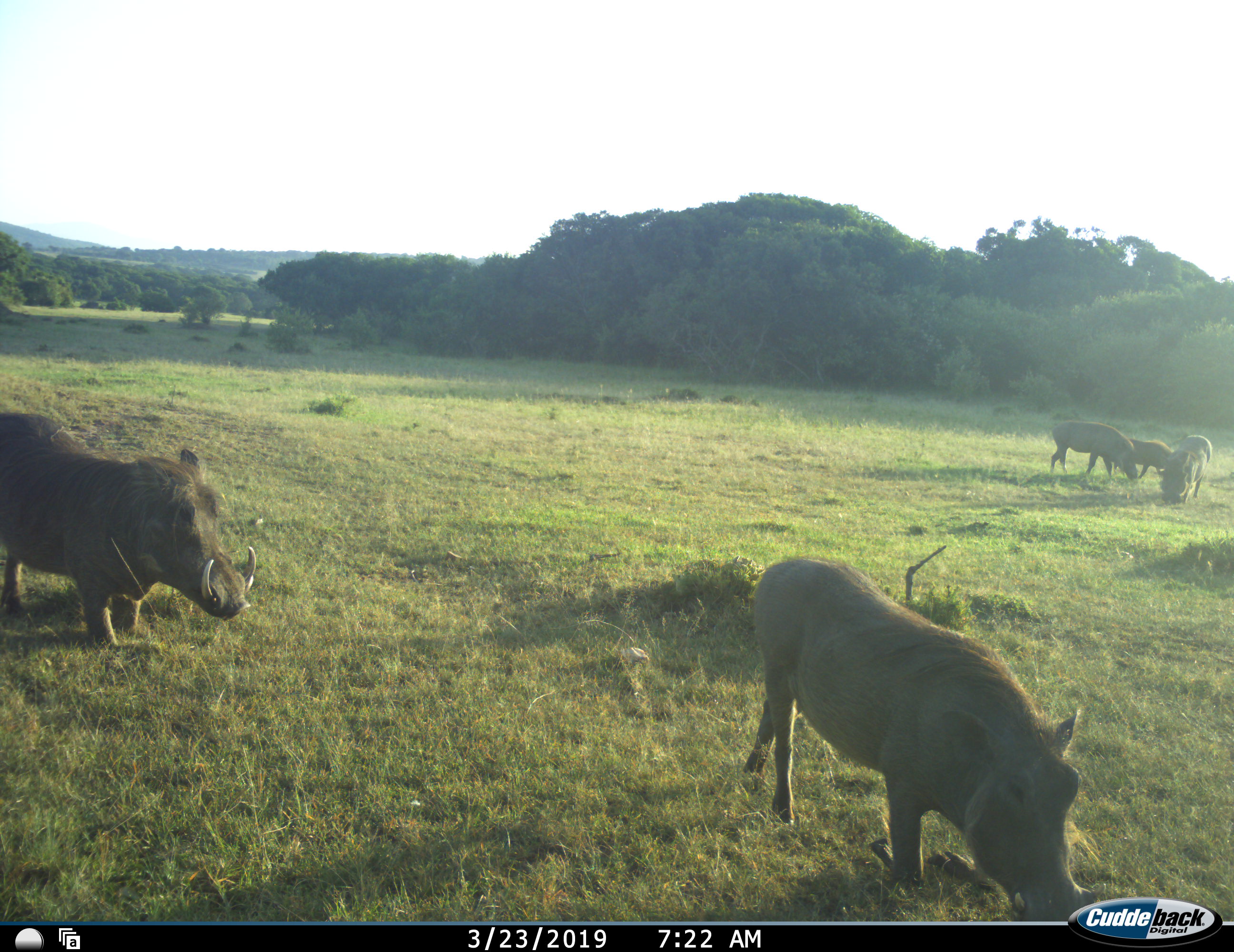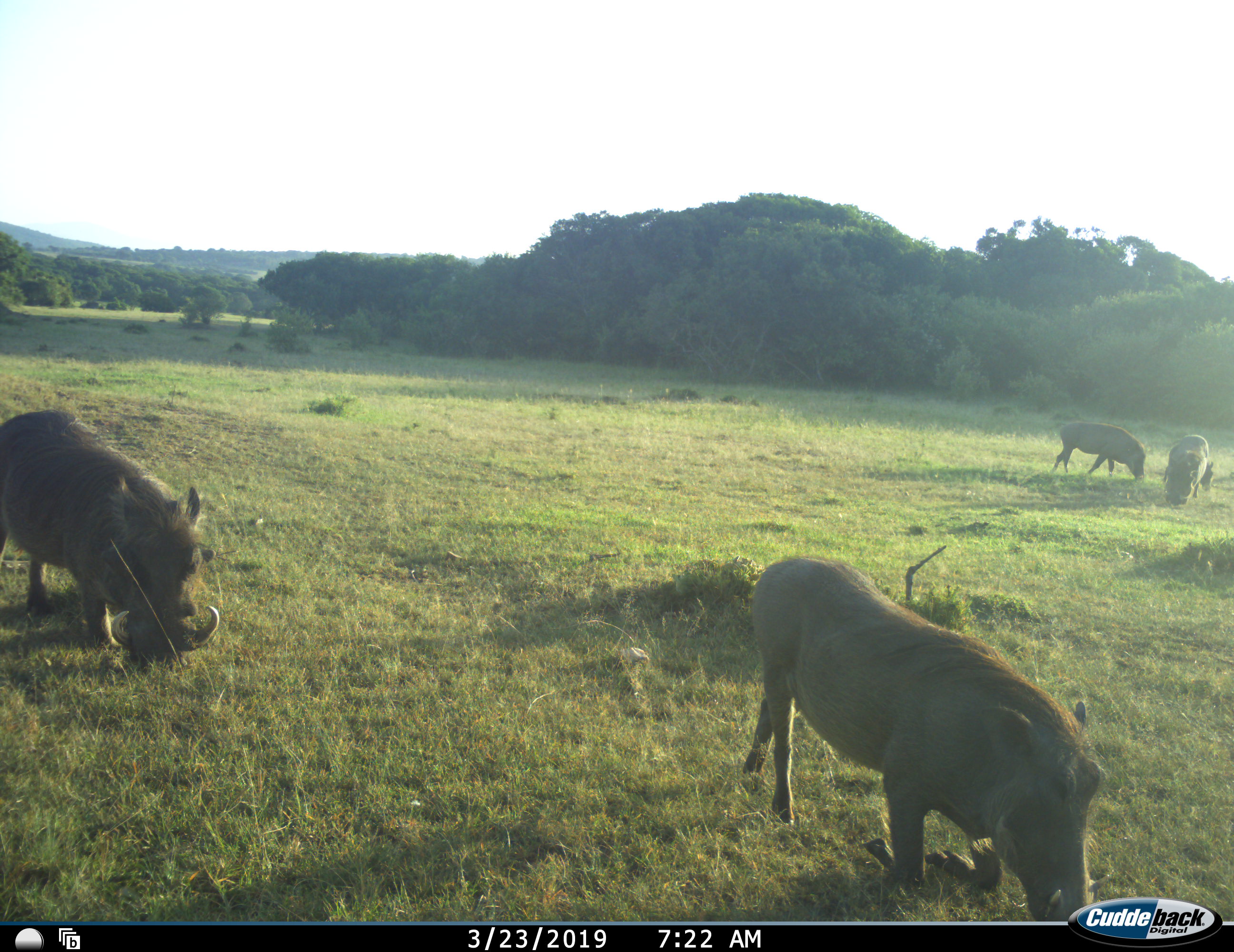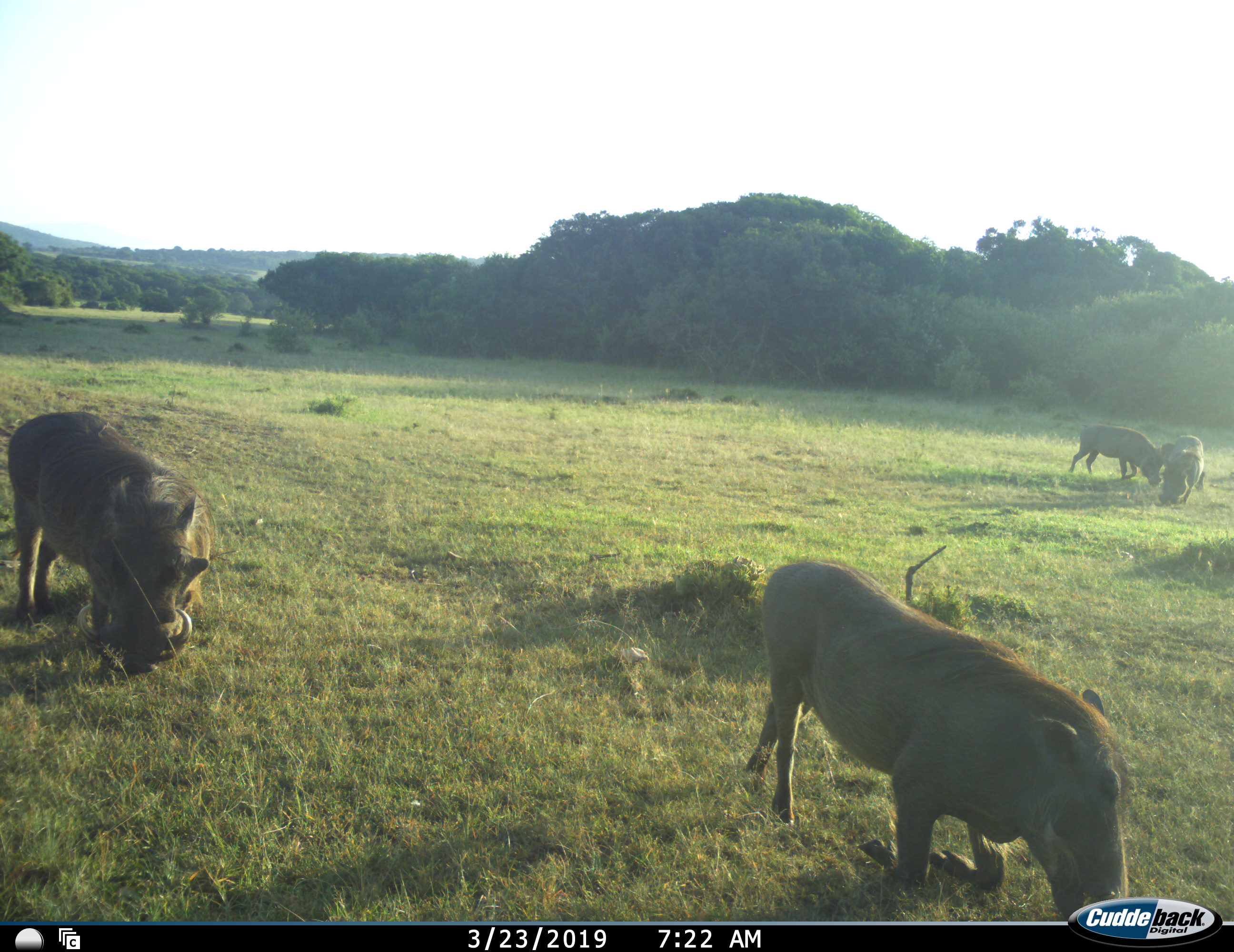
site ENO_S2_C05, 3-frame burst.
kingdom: Animalia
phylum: Chordata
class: Mammalia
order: Artiodactyla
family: Suidae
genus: Phacochoerus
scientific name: Phacochoerus africanus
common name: warthog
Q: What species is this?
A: Warthog (Phacochoerus africanus).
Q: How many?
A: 5.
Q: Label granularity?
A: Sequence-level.